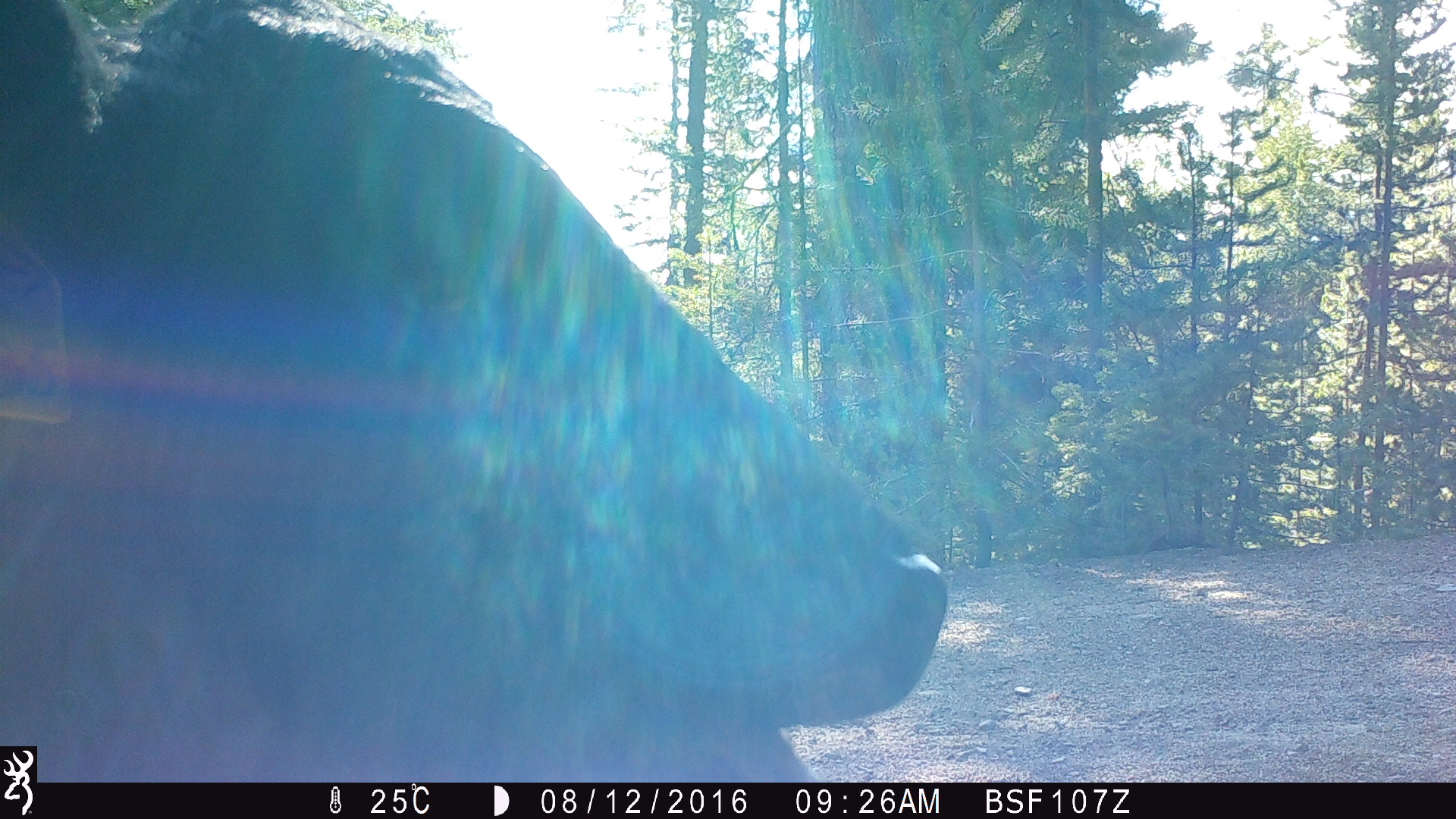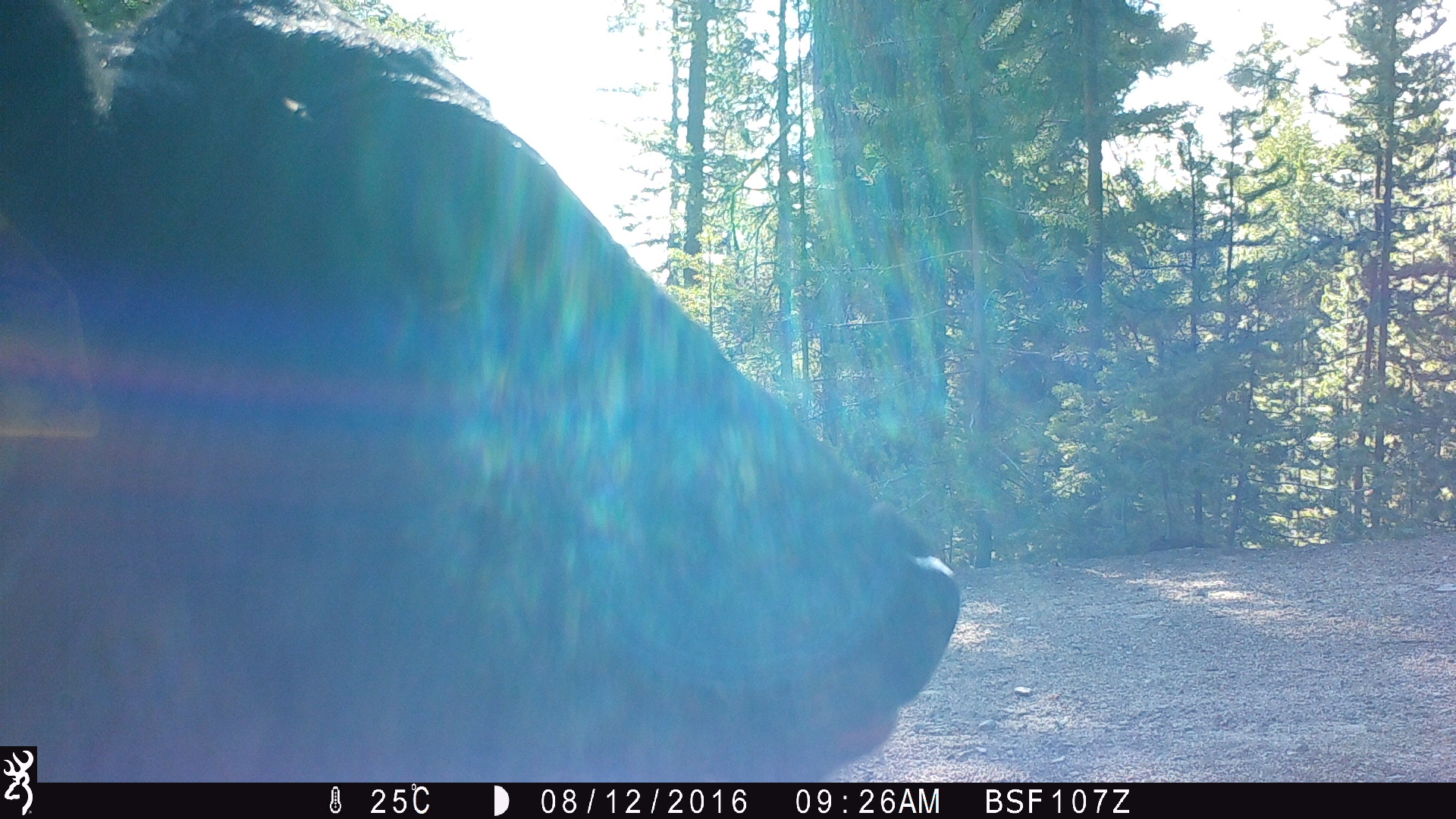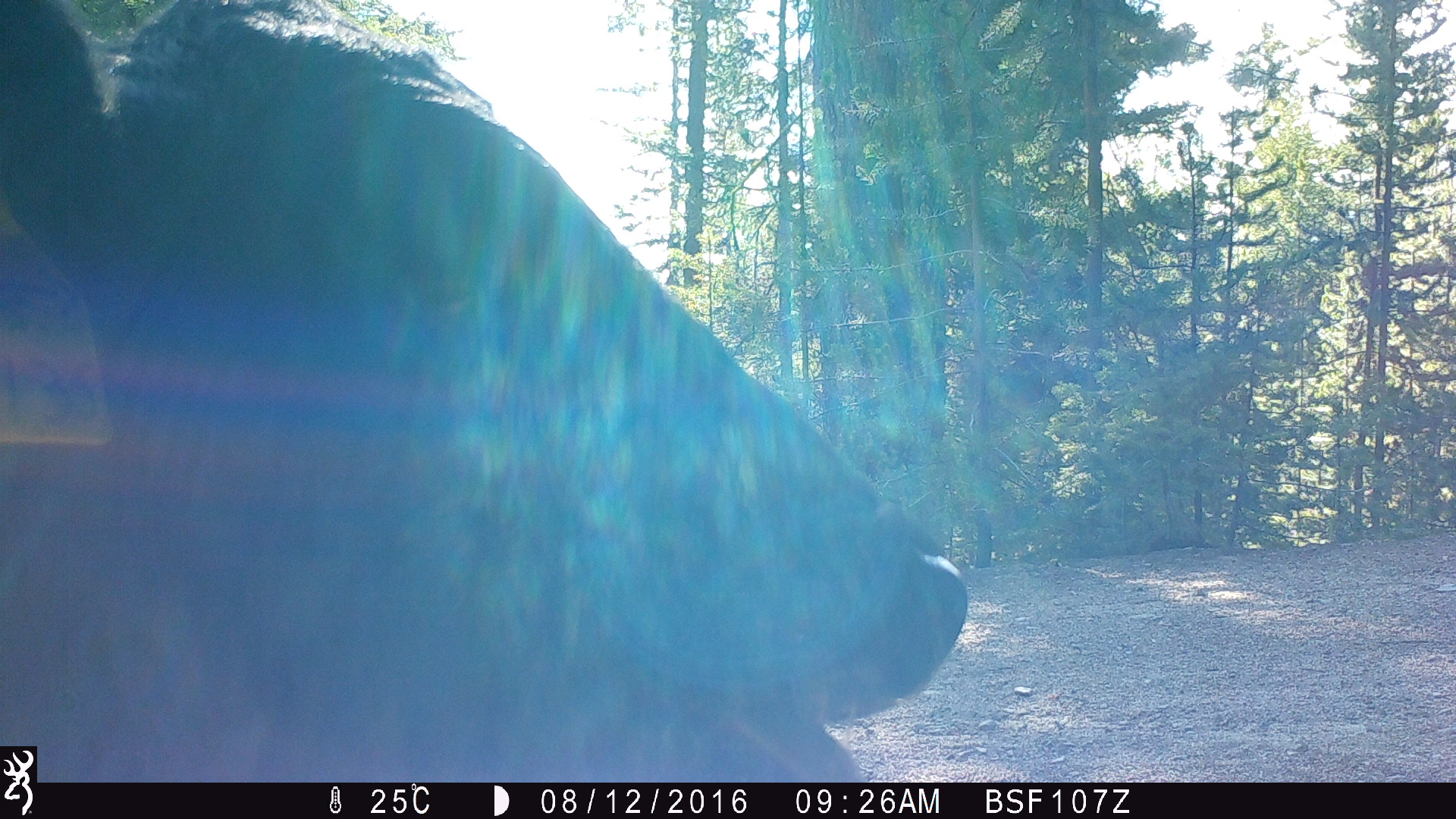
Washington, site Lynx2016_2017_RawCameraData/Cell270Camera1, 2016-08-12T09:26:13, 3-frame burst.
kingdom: Animalia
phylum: Chordata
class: Mammalia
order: Artiodactyla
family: Bovidae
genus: Bos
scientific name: Bos taurus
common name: domestic cattle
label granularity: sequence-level